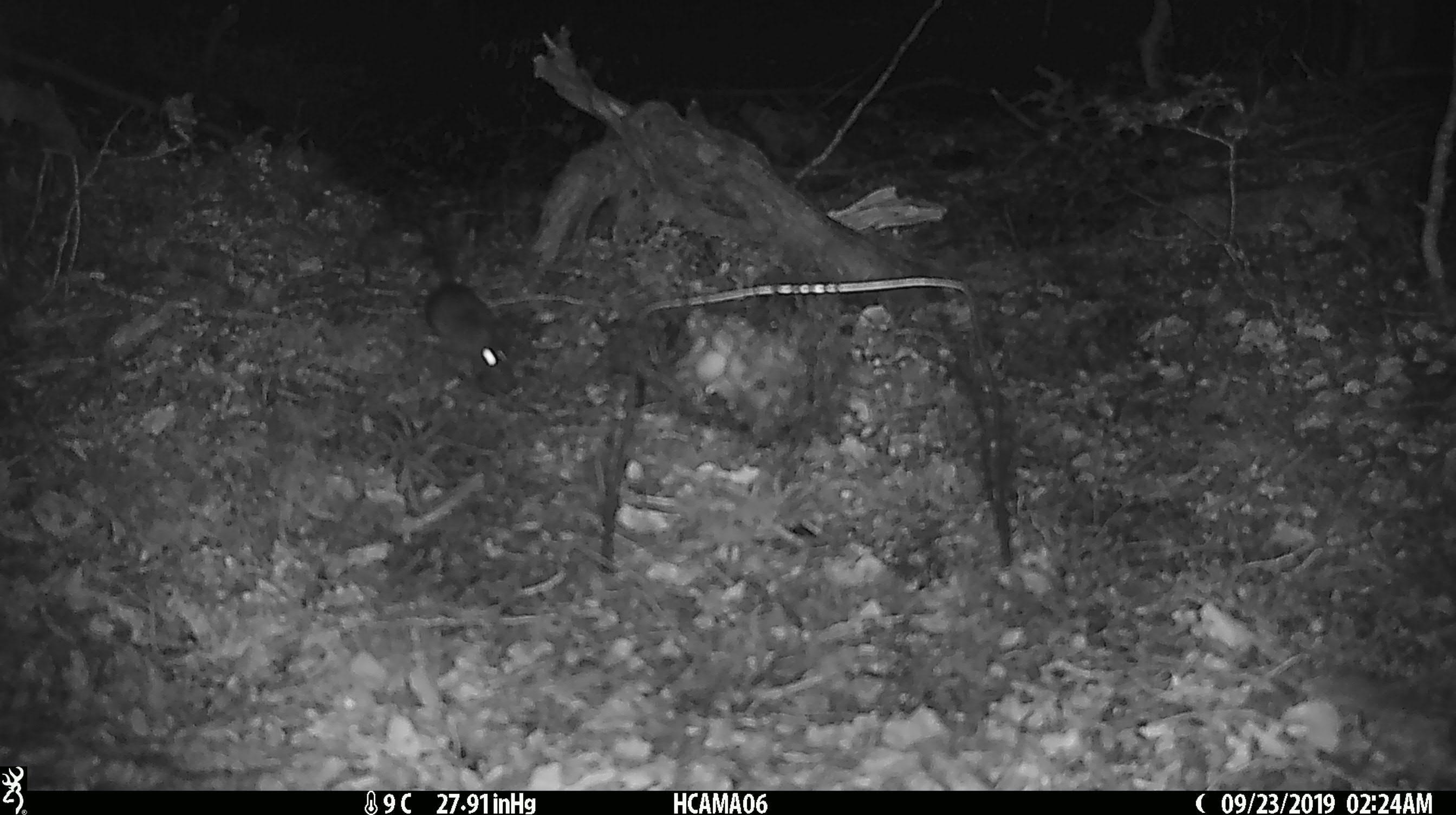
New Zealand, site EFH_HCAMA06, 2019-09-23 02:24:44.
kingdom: Animalia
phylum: Chordata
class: Mammalia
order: Rodentia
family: Muridae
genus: Mus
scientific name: Mus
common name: mouse